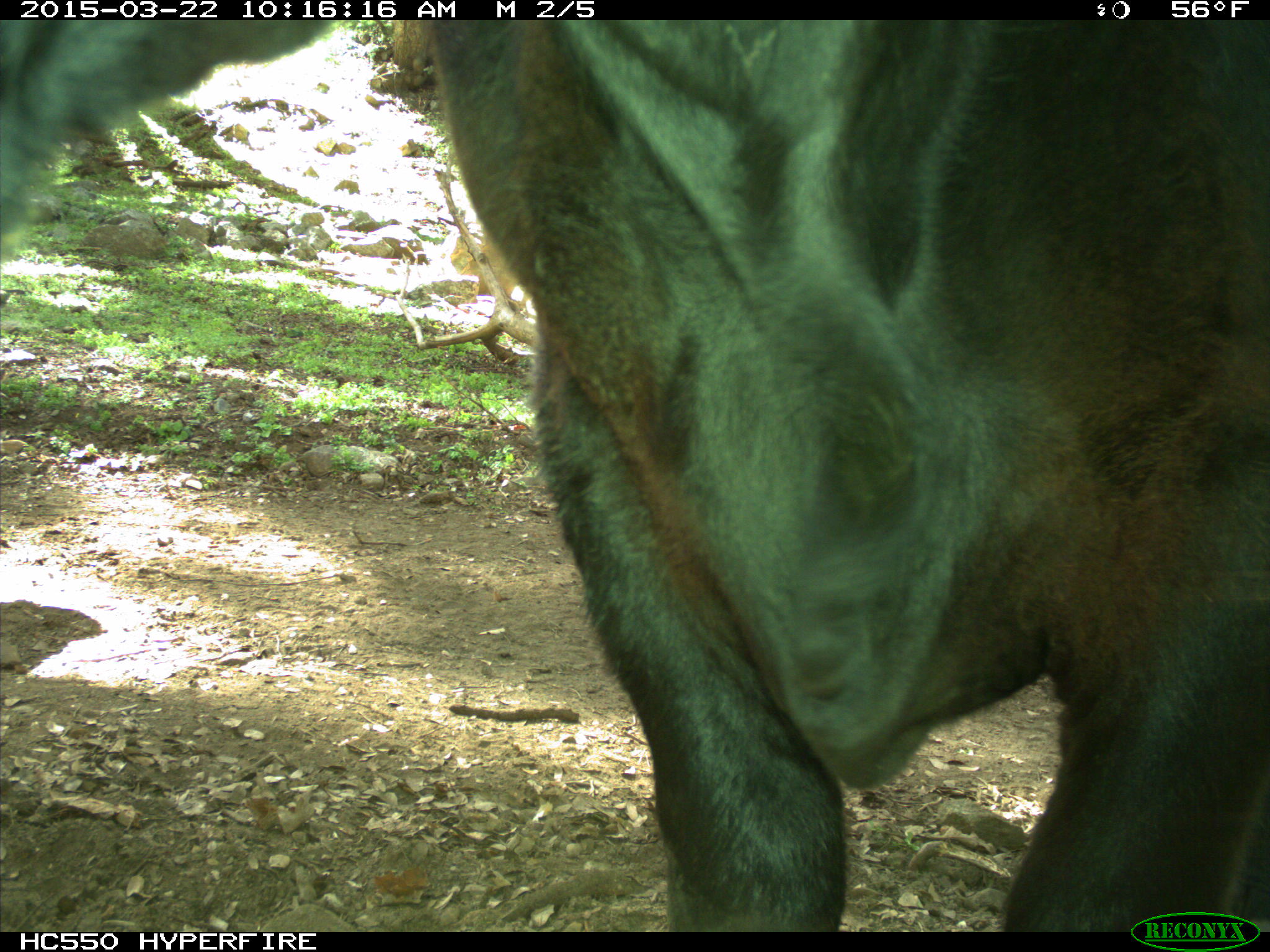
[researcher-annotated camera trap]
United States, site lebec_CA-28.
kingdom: Animalia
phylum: Chordata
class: Mammalia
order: Artiodactyla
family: Bovidae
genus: Bos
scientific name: Bos taurus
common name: domestic cow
Bos taurus (domestic cow).